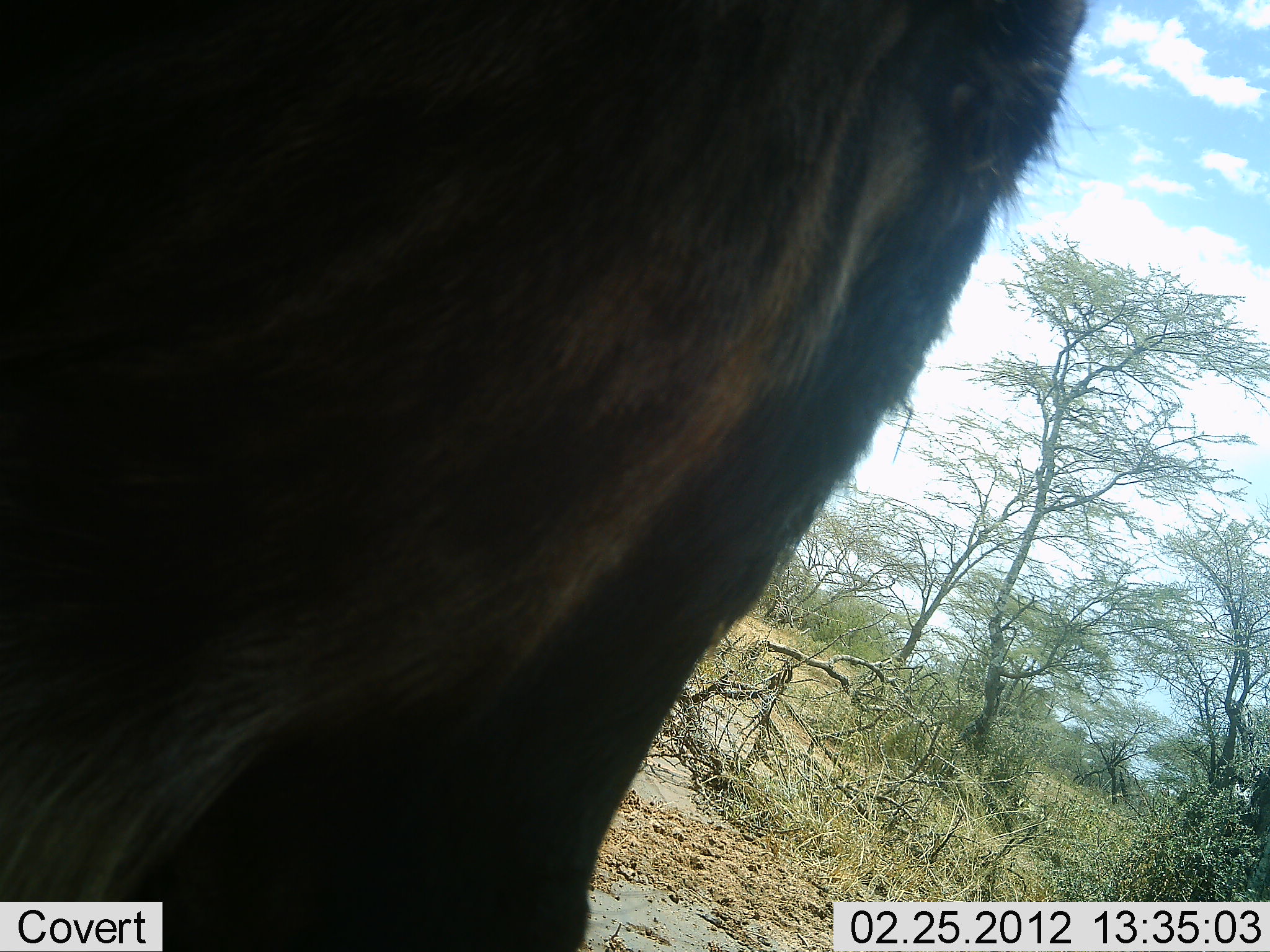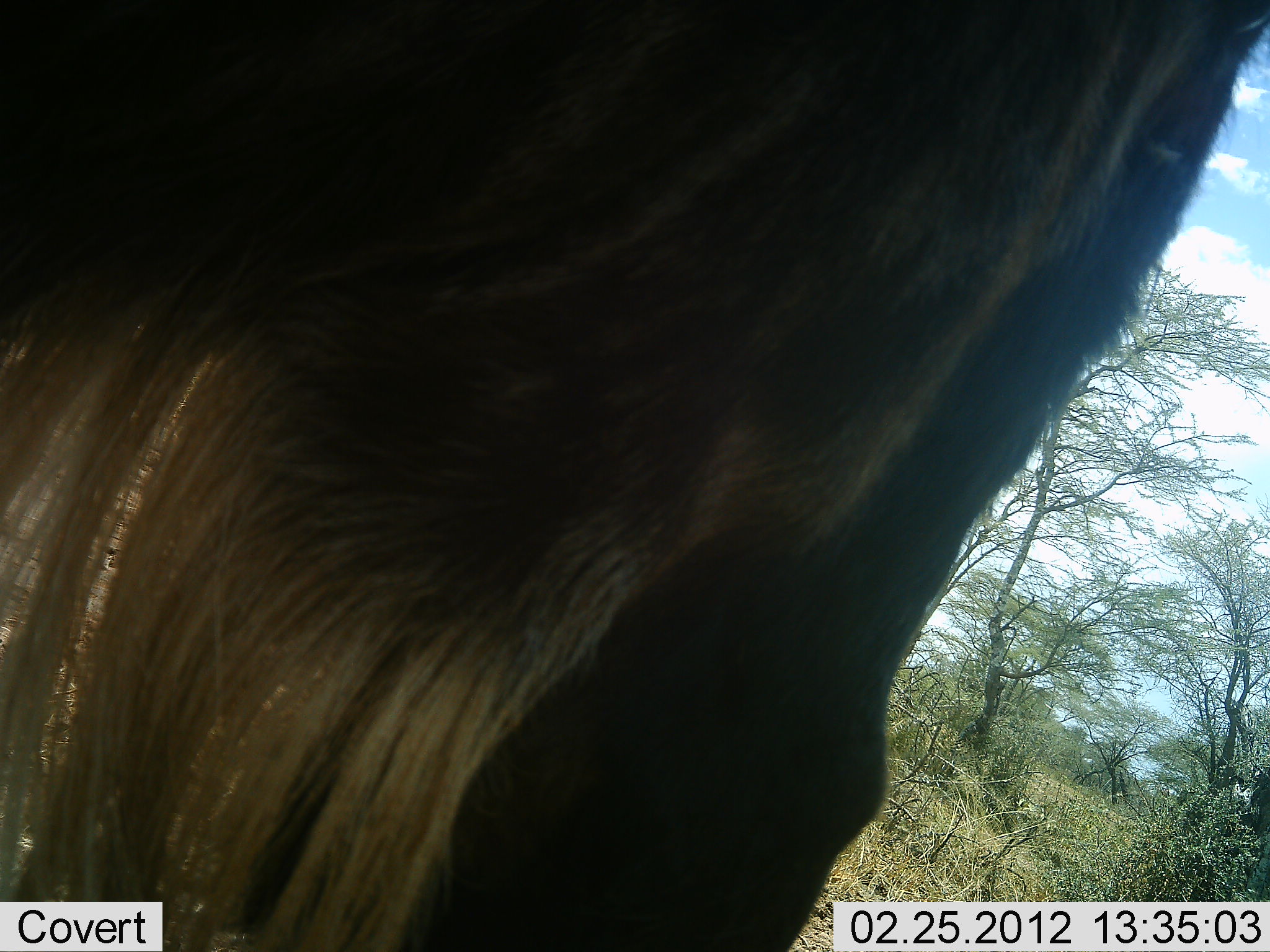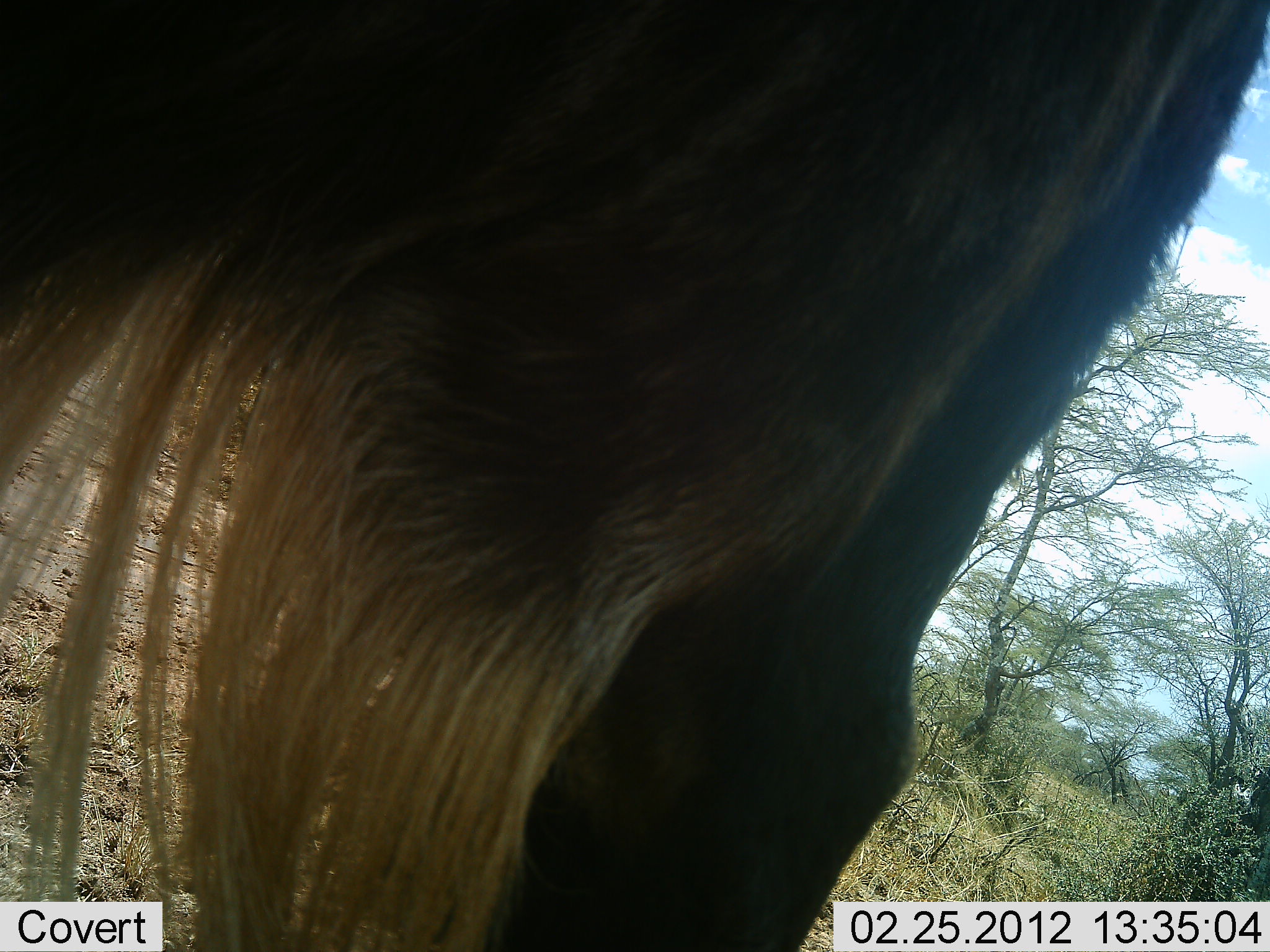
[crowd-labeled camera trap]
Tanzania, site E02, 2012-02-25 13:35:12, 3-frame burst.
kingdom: Animalia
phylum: Chordata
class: Mammalia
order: Artiodactyla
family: Bovidae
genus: Connochaetes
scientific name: Connochaetes taurinus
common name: blue wildebeest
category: wildebeest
Wildebeest (blue wildebeest) (Connochaetes taurinus), count 1. Behavior (volunteer vote fractions): standing 75%, resting 0%, moving 12%, interacting 6%. Young present (vote fraction): 0%. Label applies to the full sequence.